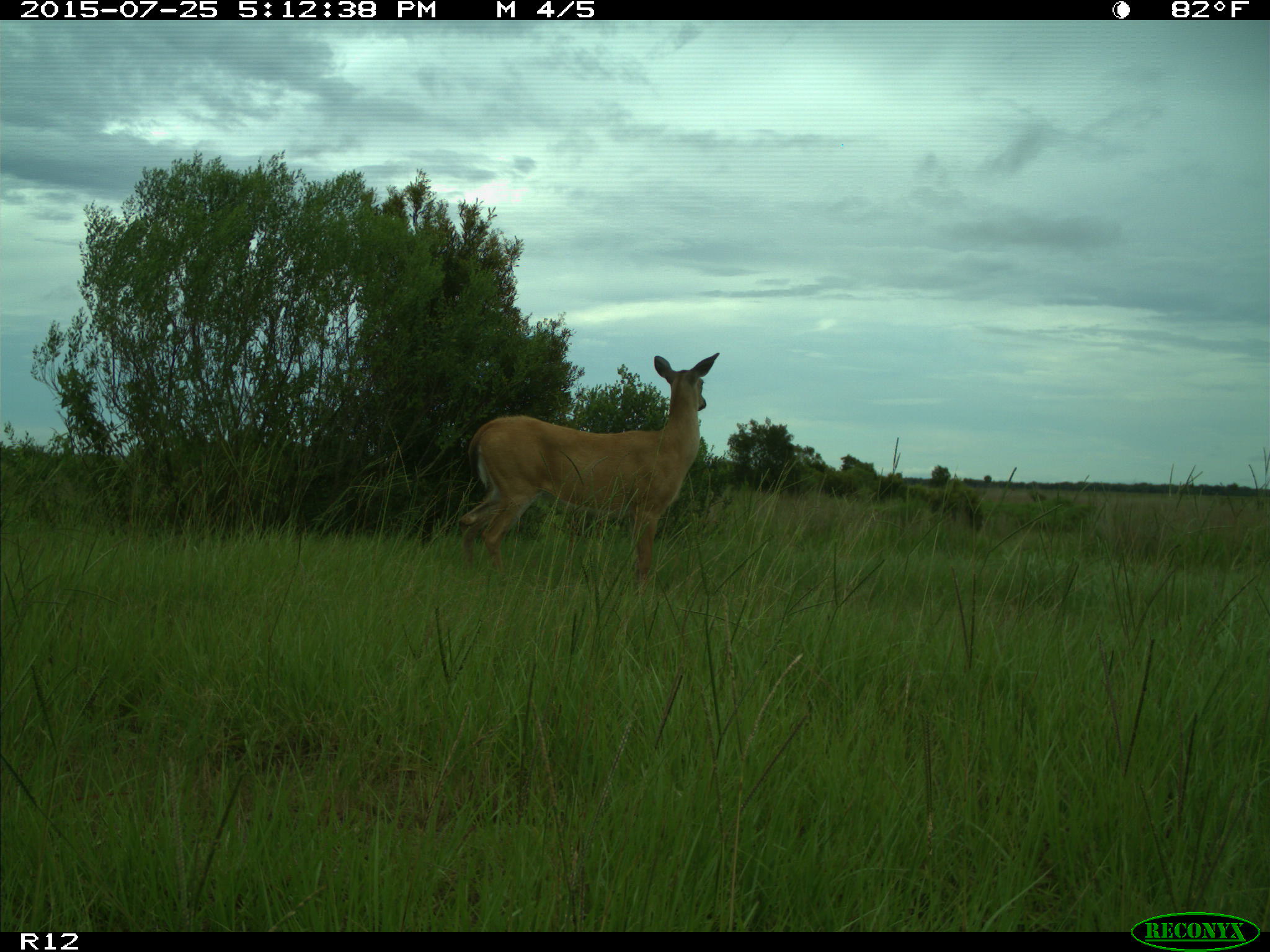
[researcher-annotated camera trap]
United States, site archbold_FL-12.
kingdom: Animalia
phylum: Chordata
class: Mammalia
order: Artiodactyla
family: Cervidae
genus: Odocoileus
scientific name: Odocoileus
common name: deer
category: unidentified deer